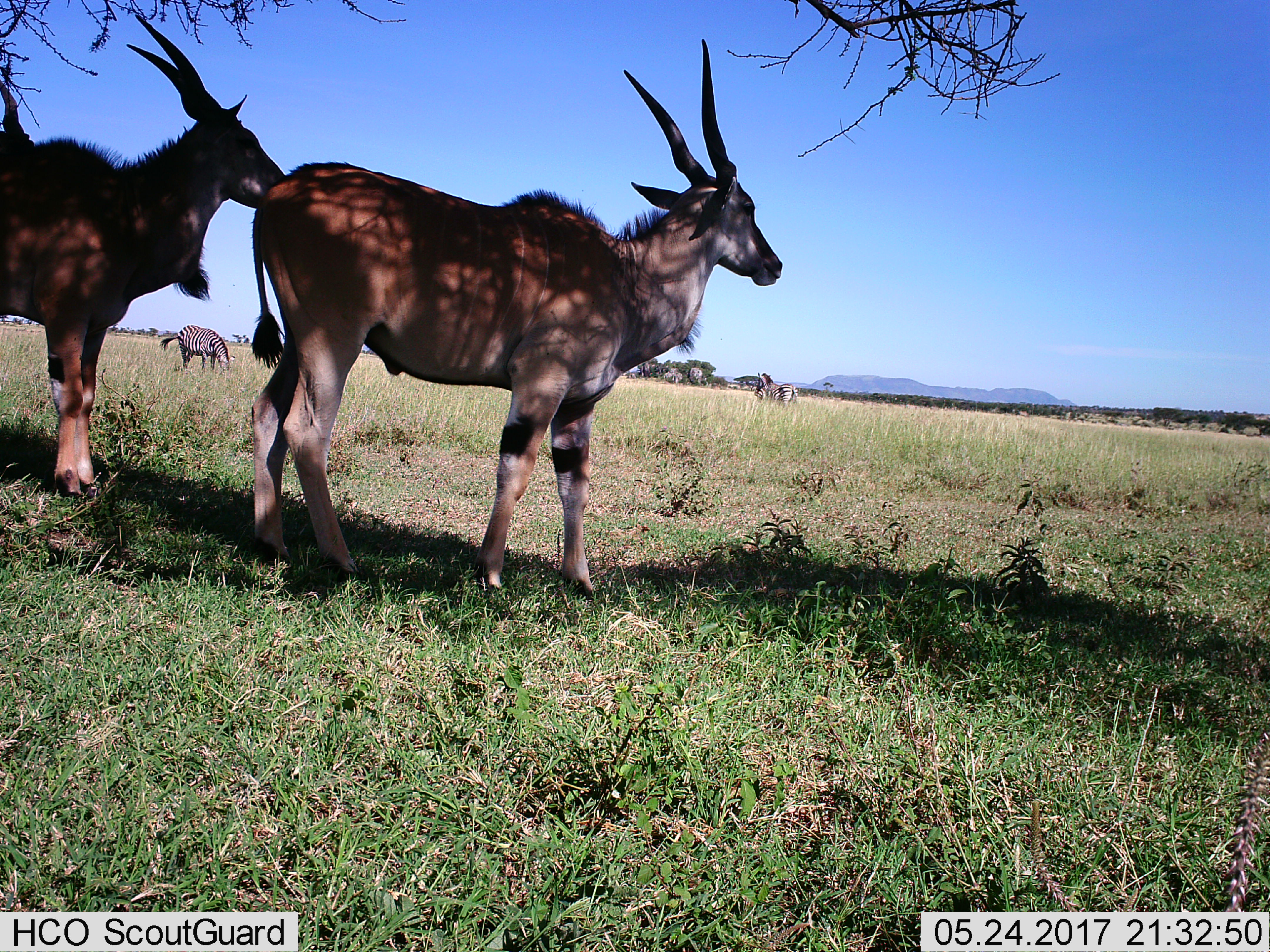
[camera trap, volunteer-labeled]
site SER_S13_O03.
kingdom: Animalia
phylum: Chordata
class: Mammalia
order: Artiodactyla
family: Bovidae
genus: Tragelaphus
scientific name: Tragelaphus oryx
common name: eland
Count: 2.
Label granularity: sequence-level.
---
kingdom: Animalia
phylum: Chordata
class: Mammalia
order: Perissodactyla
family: Equidae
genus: Equus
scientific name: Equus quagga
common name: plains zebra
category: zebraplains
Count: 3.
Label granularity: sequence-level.